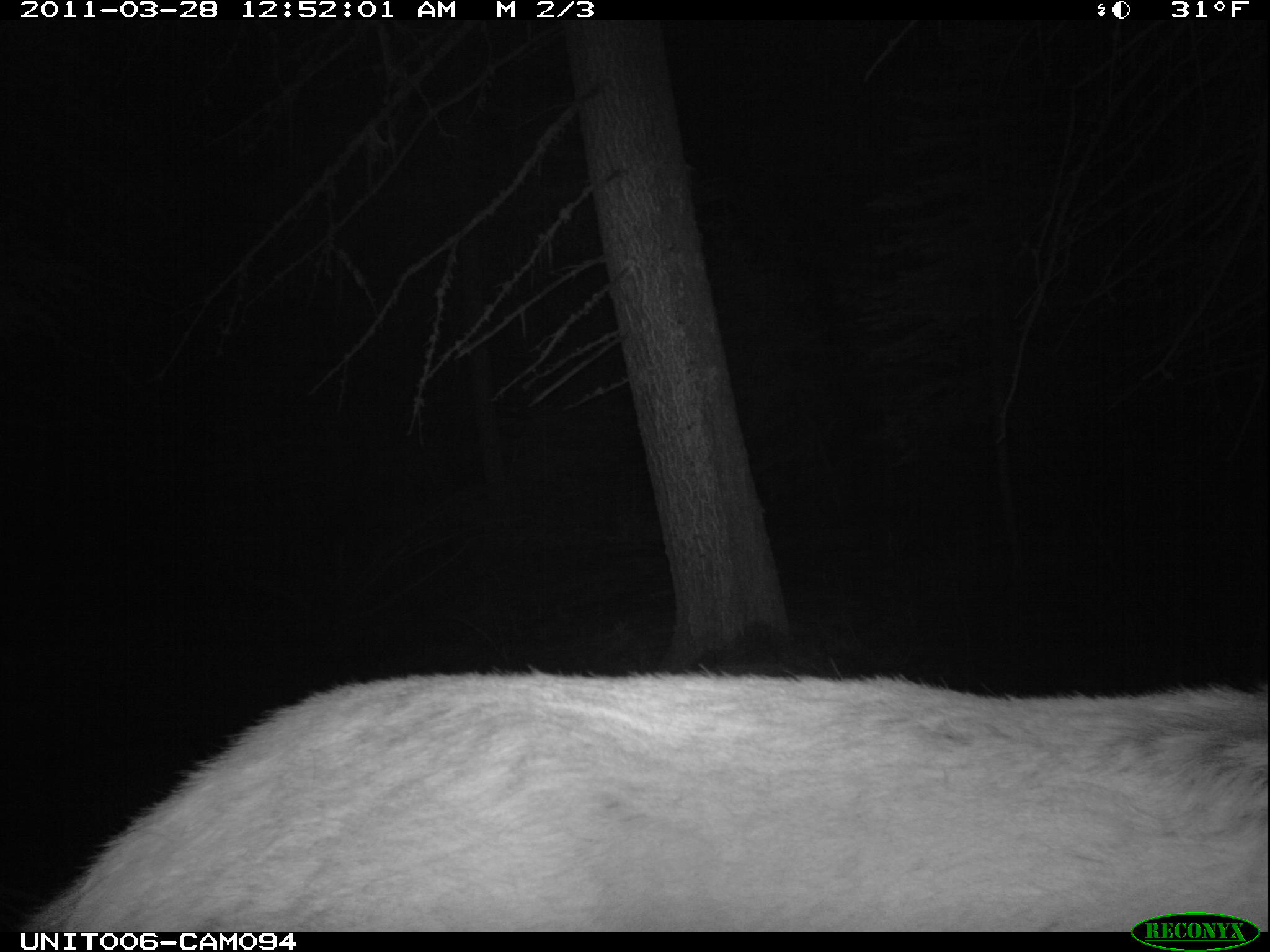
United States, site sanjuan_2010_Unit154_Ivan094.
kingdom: Animalia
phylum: Chordata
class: Mammalia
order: Artiodactyla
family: Cervidae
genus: Cervus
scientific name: Cervus elaphus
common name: red deer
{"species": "Cervus elaphus (red deer)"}